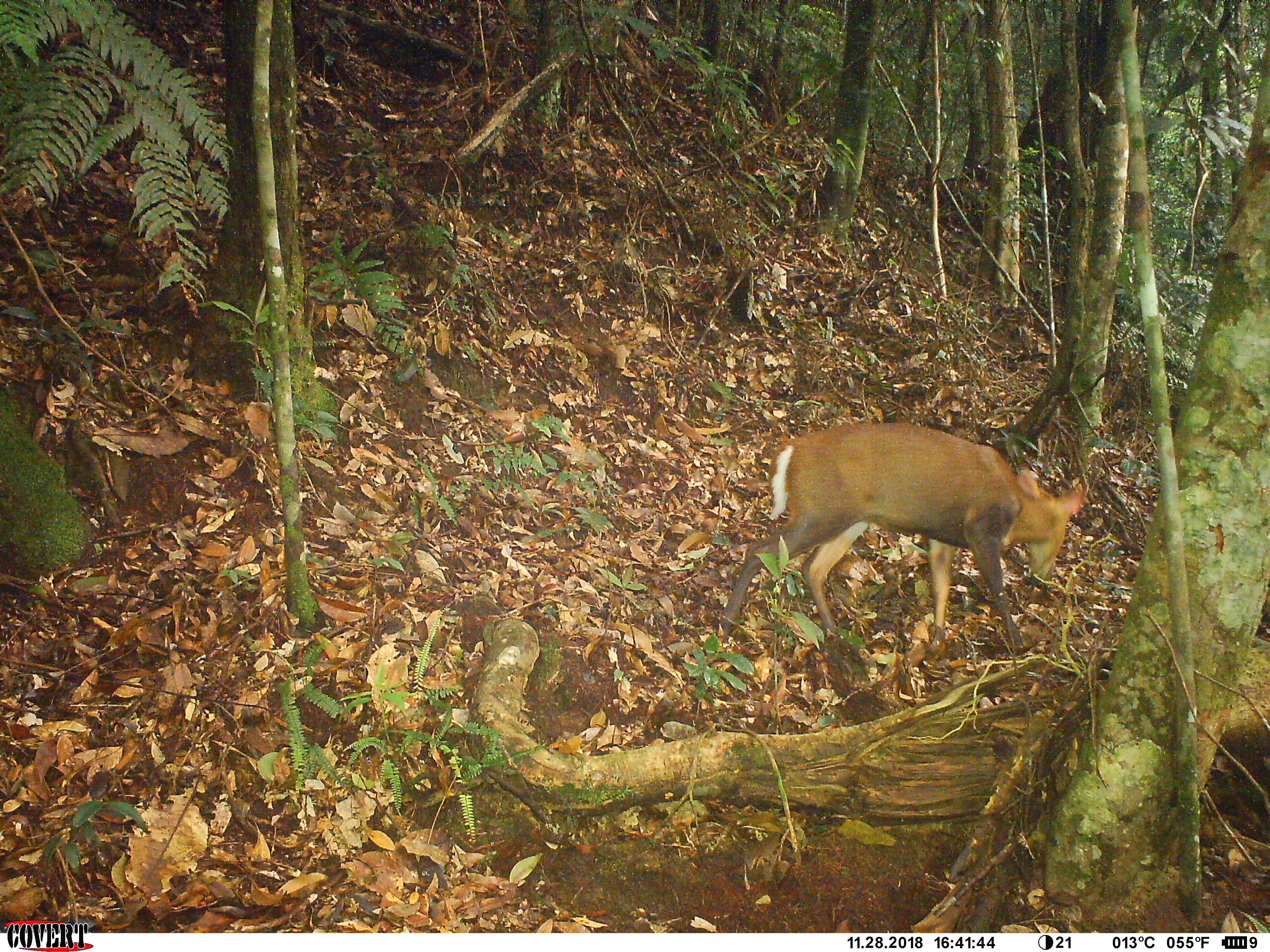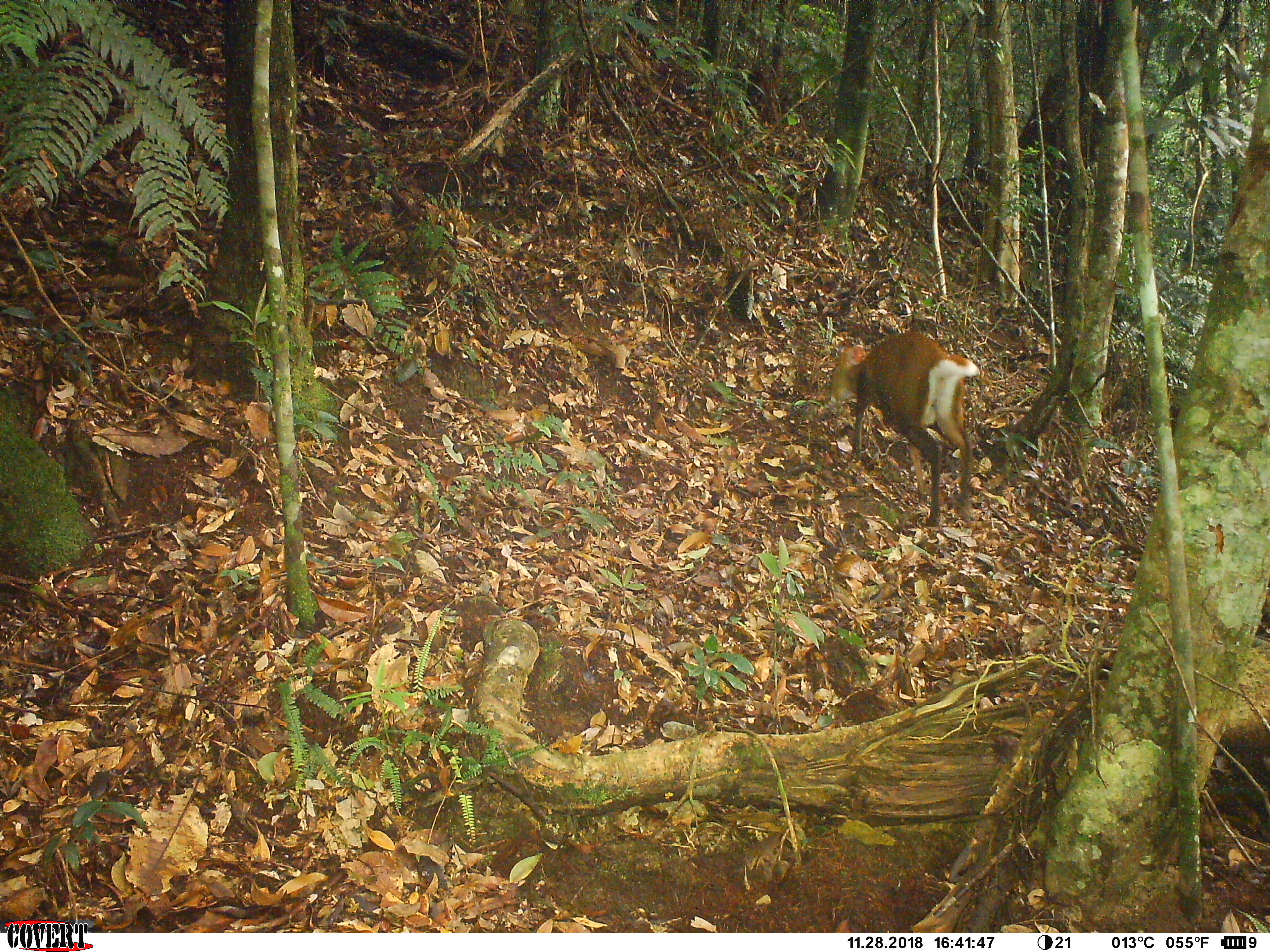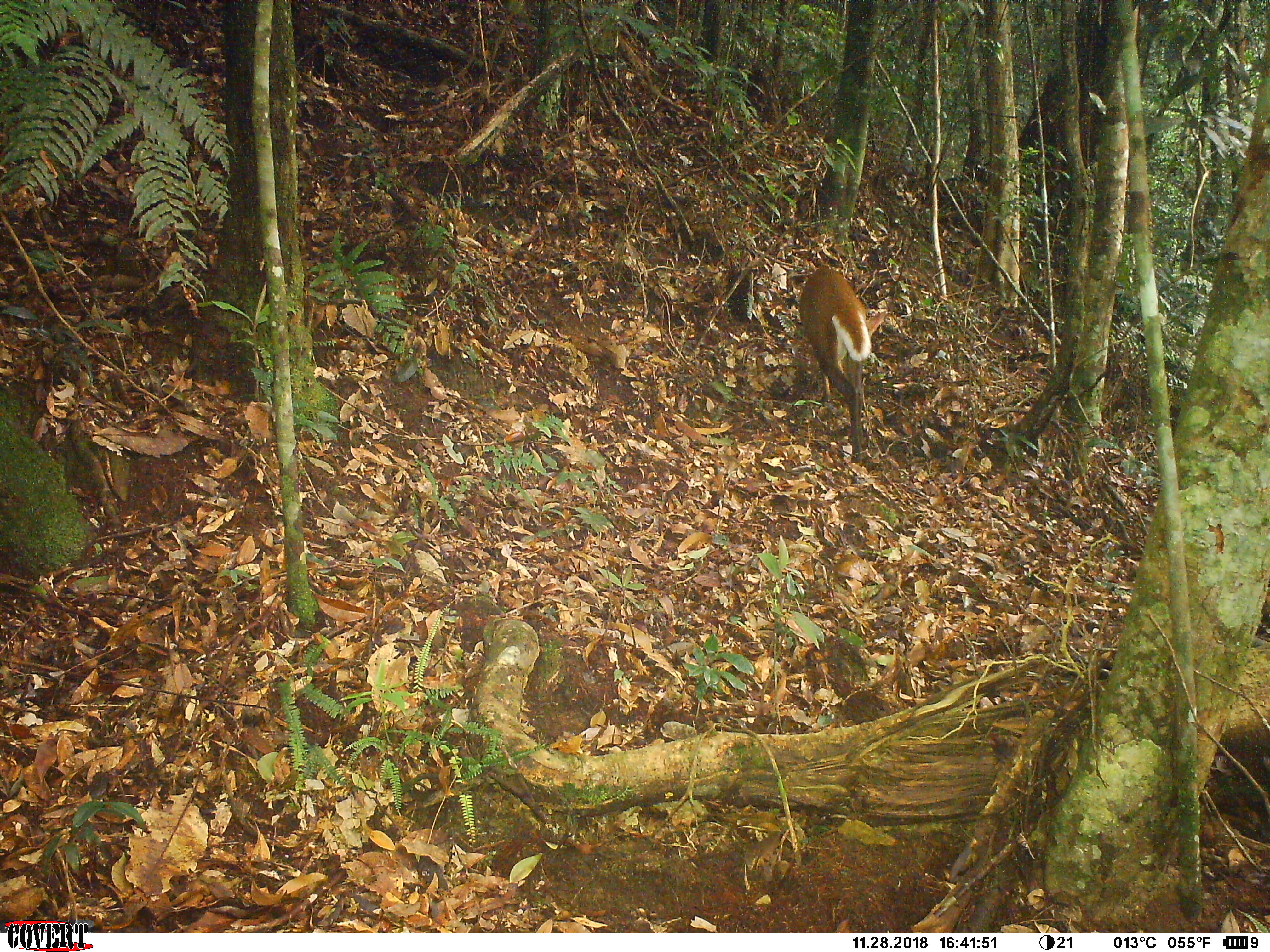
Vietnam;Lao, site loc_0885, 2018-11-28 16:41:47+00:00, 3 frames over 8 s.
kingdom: Animalia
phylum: Chordata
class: Mammalia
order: Artiodactyla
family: Cervidae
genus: Muntiacus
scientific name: Muntiacus rooseveltorum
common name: roosevelt's muntjac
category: roosevelts muntjac group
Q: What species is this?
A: Roosevelts muntjac group (roosevelt's muntjac) (Muntiacus rooseveltorum).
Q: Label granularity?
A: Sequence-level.